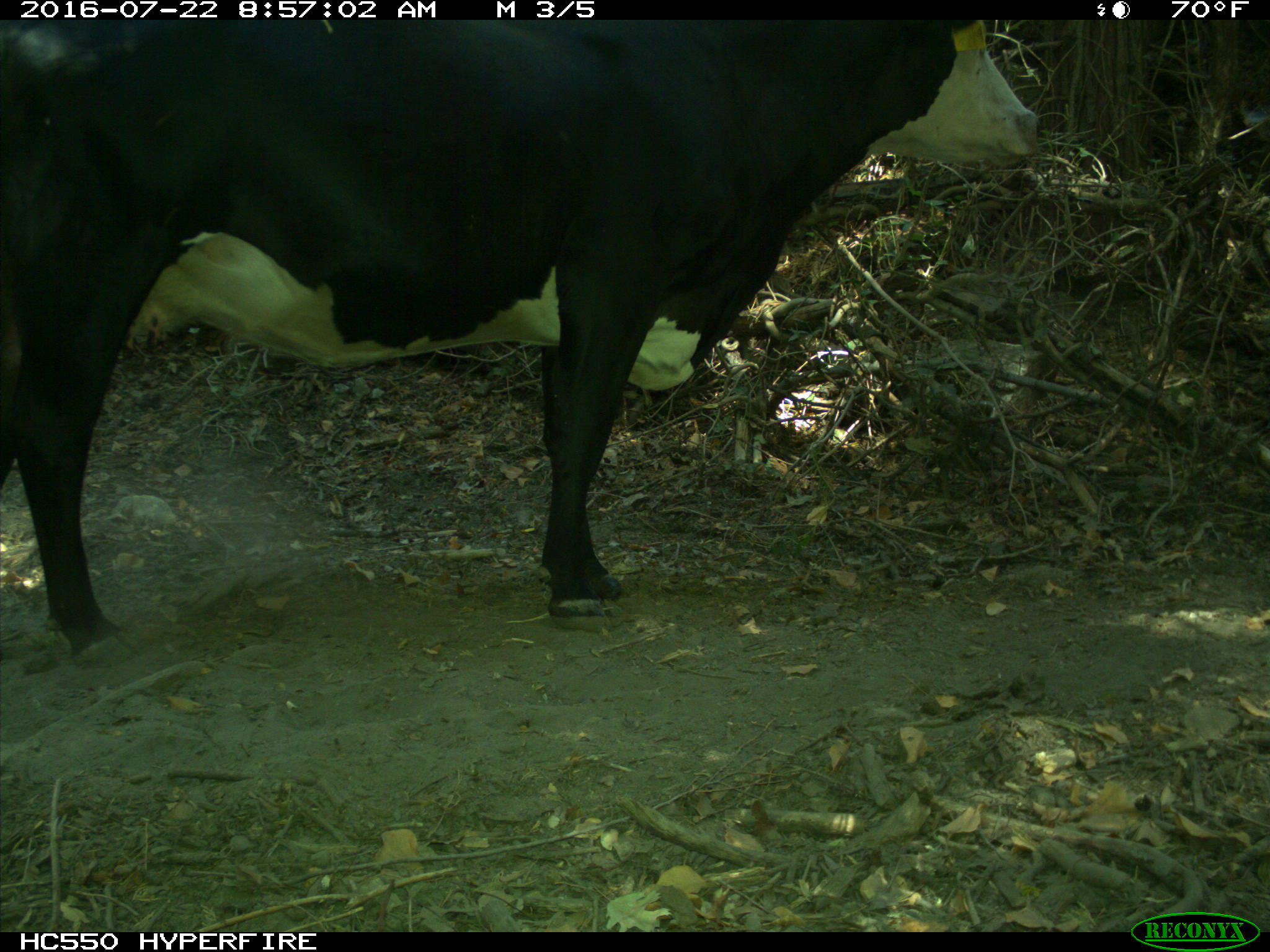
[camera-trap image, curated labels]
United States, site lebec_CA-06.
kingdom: Animalia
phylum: Chordata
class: Mammalia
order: Artiodactyla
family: Bovidae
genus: Bos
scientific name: Bos taurus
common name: domestic cow